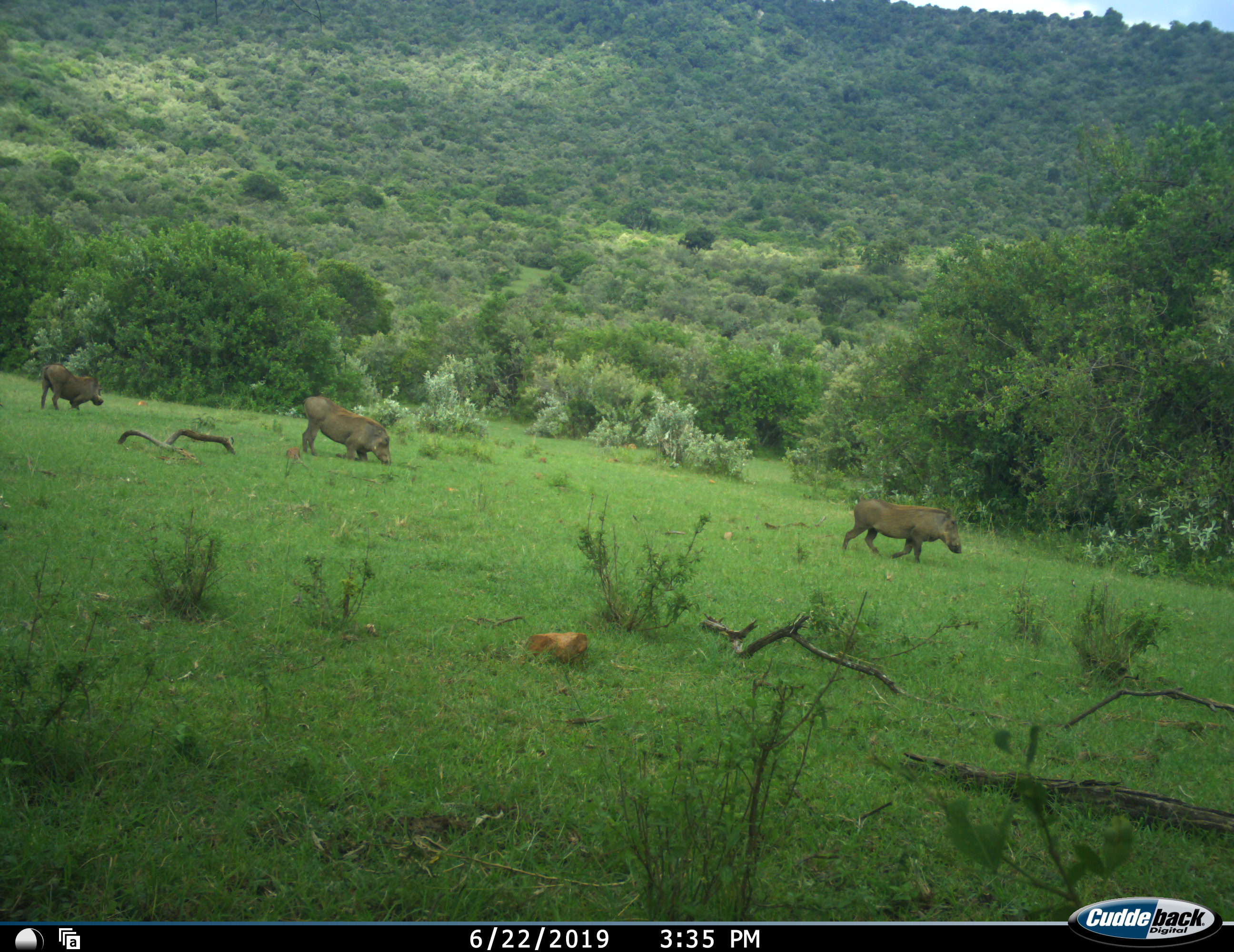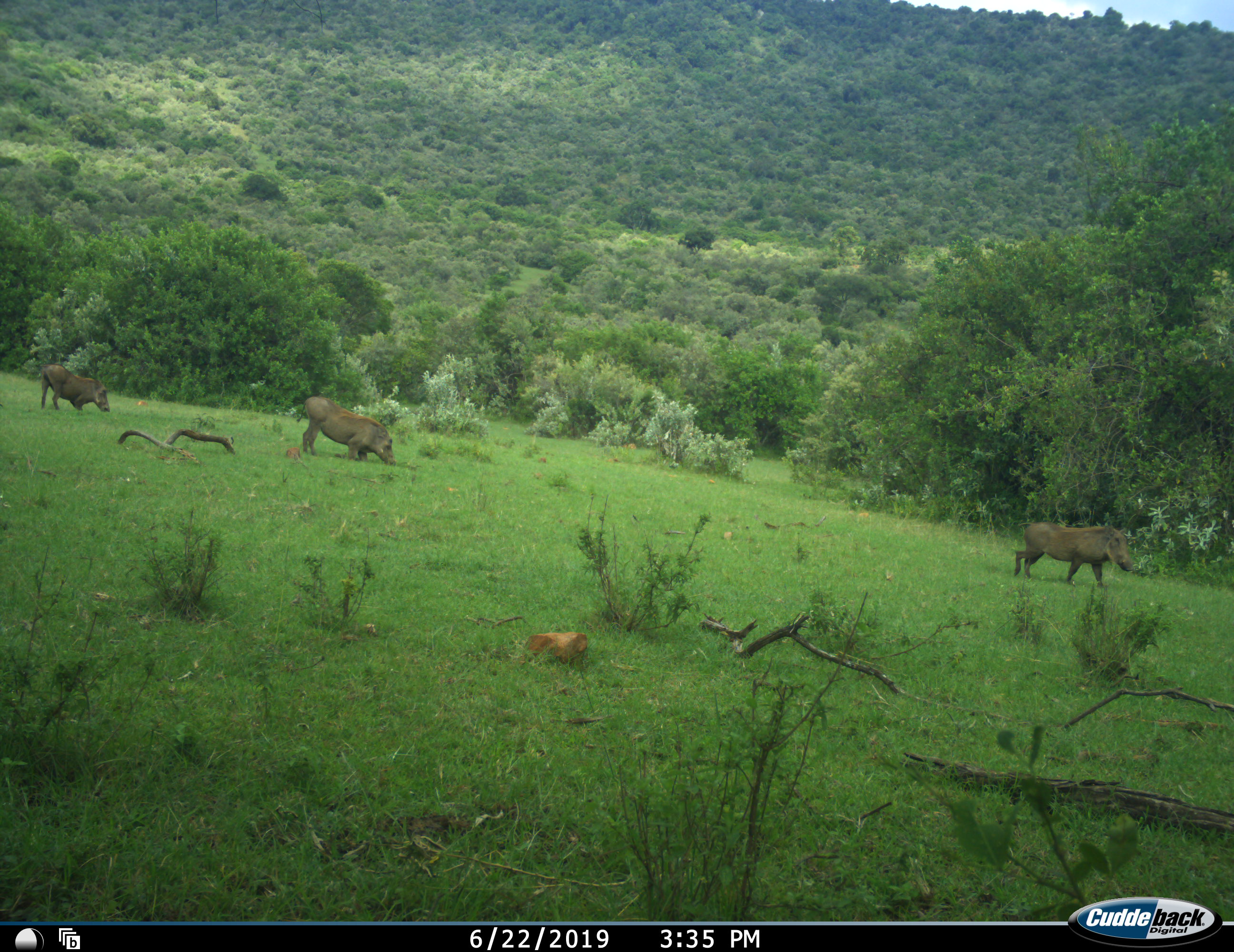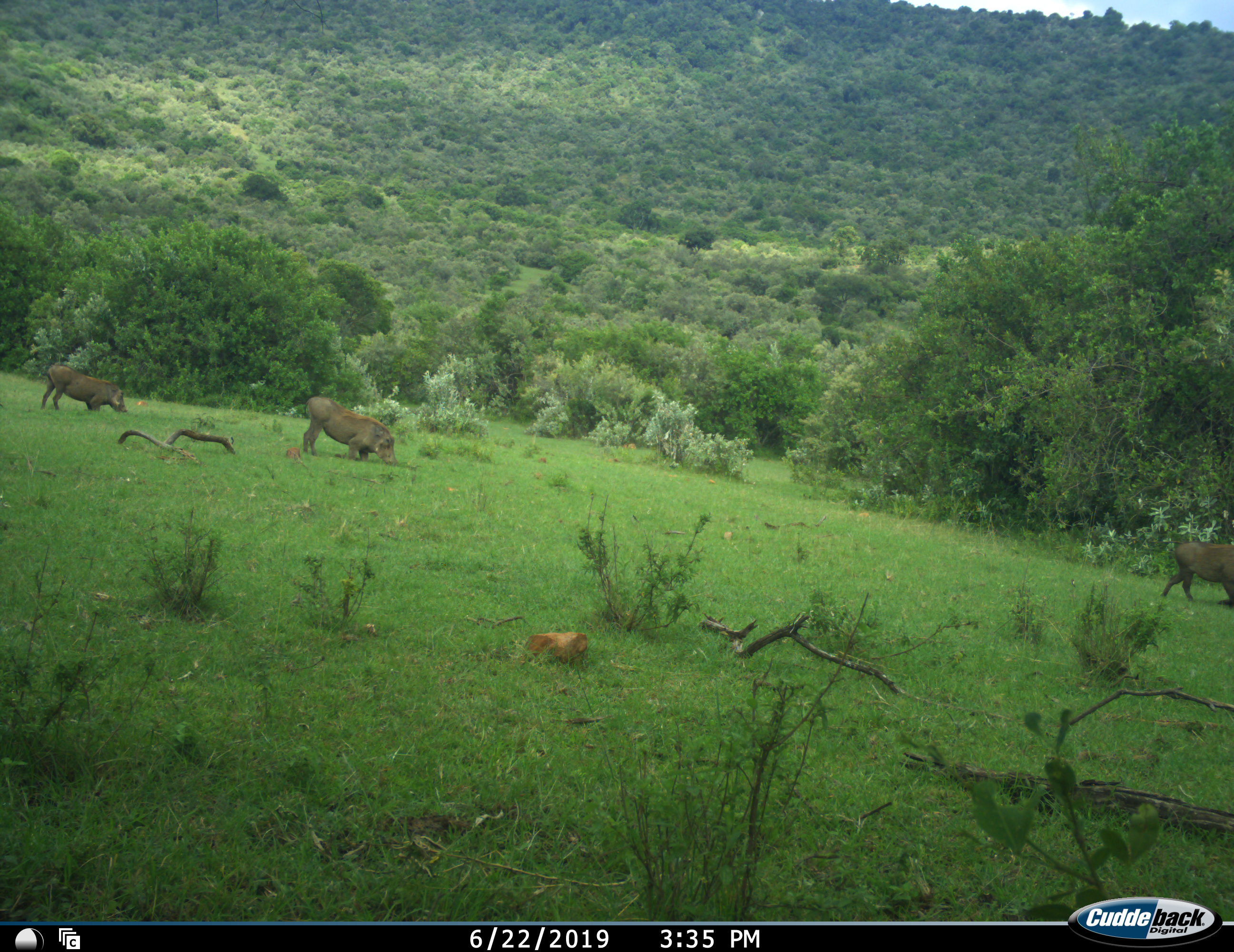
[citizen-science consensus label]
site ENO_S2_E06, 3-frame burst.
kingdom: Animalia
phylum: Chordata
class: Mammalia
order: Artiodactyla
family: Suidae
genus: Phacochoerus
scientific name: Phacochoerus africanus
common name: warthog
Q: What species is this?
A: Warthog (Phacochoerus africanus).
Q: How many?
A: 3.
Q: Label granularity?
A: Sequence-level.